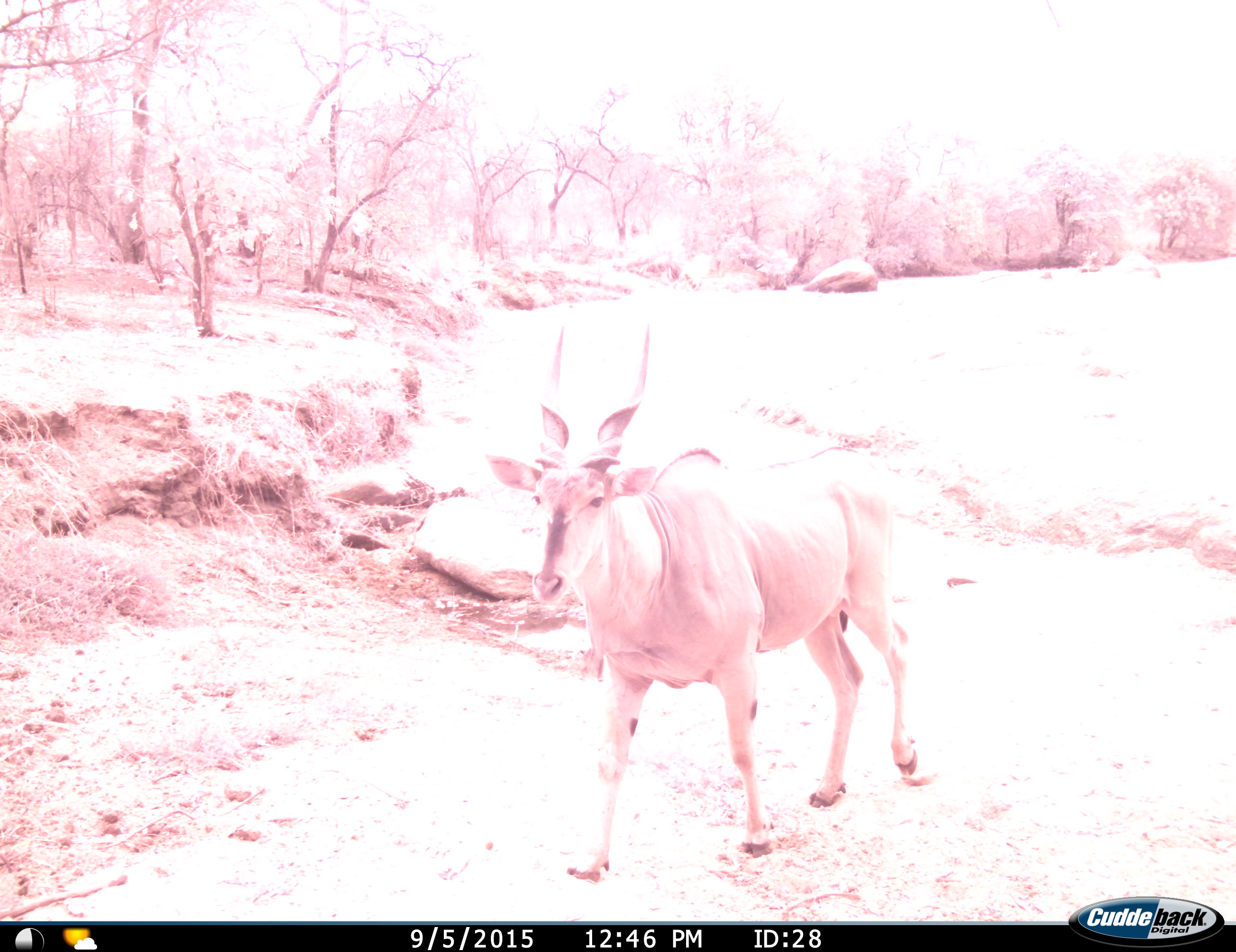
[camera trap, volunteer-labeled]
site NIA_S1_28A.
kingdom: Animalia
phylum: Chordata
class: Mammalia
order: Artiodactyla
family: Bovidae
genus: Tragelaphus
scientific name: Tragelaphus oryx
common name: eland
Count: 1.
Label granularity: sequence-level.